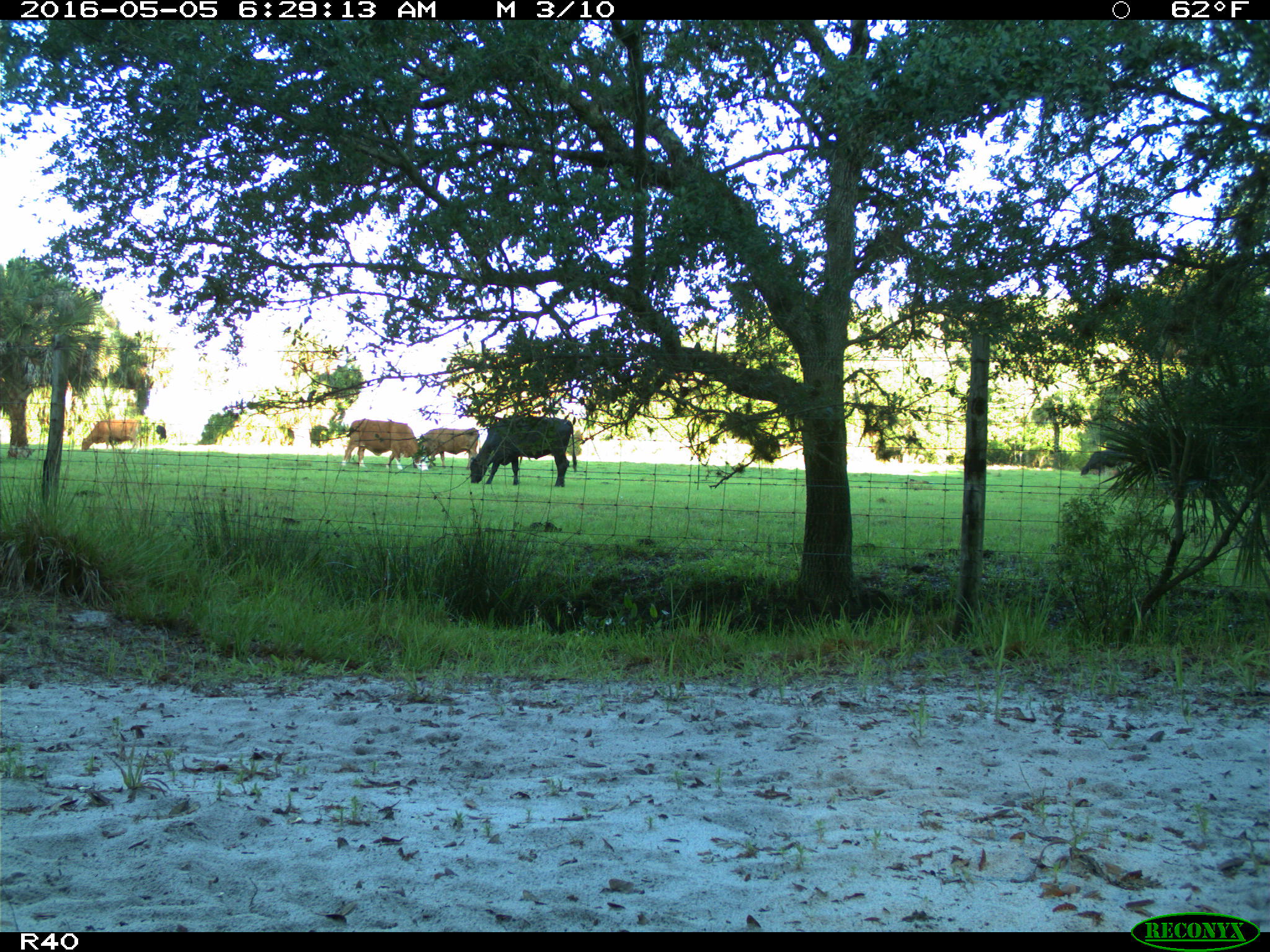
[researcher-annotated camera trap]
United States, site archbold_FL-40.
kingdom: Animalia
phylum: Chordata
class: Mammalia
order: Artiodactyla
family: Bovidae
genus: Bos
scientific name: Bos taurus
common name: domestic cow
Bos taurus (domestic cow).